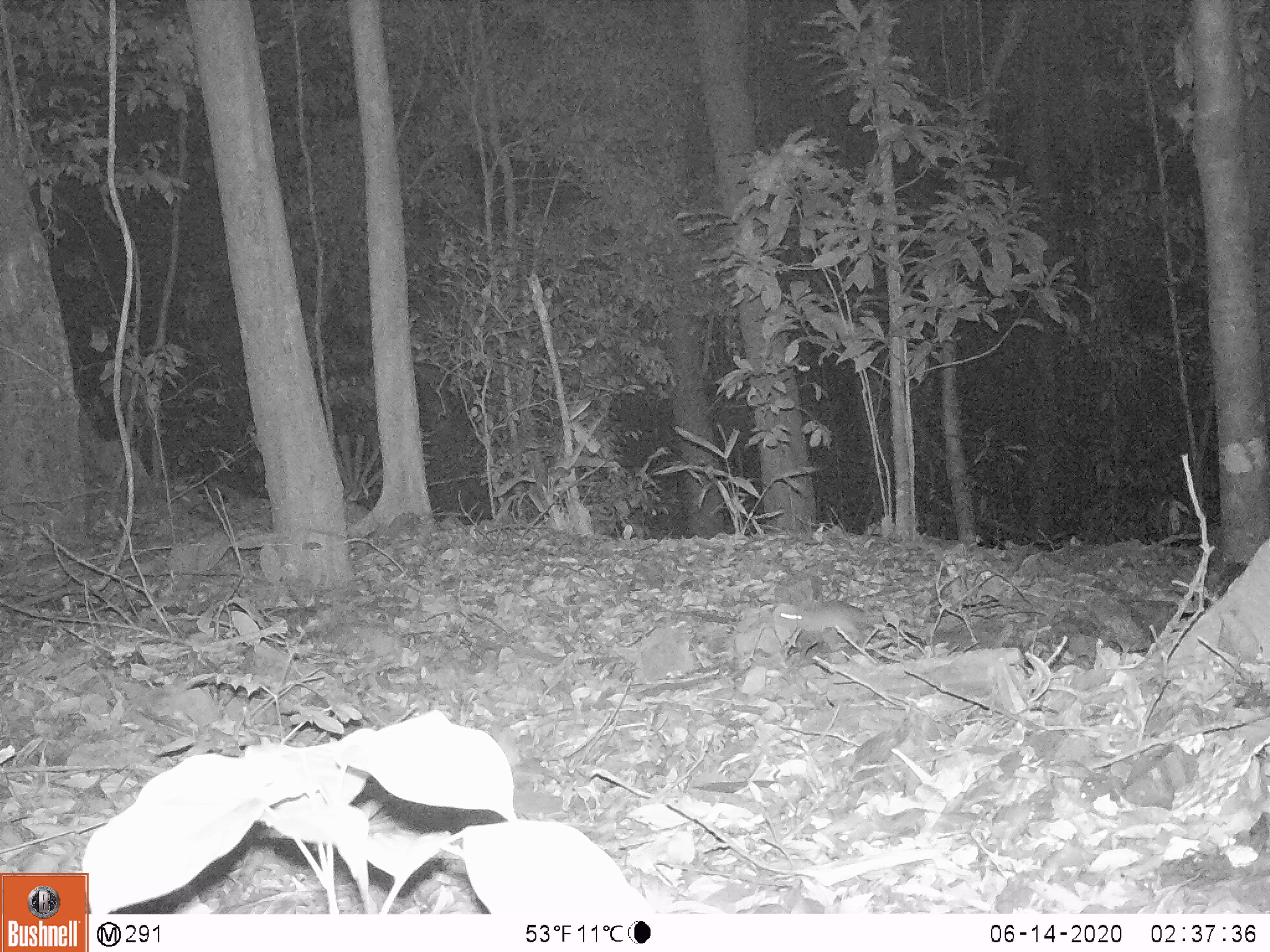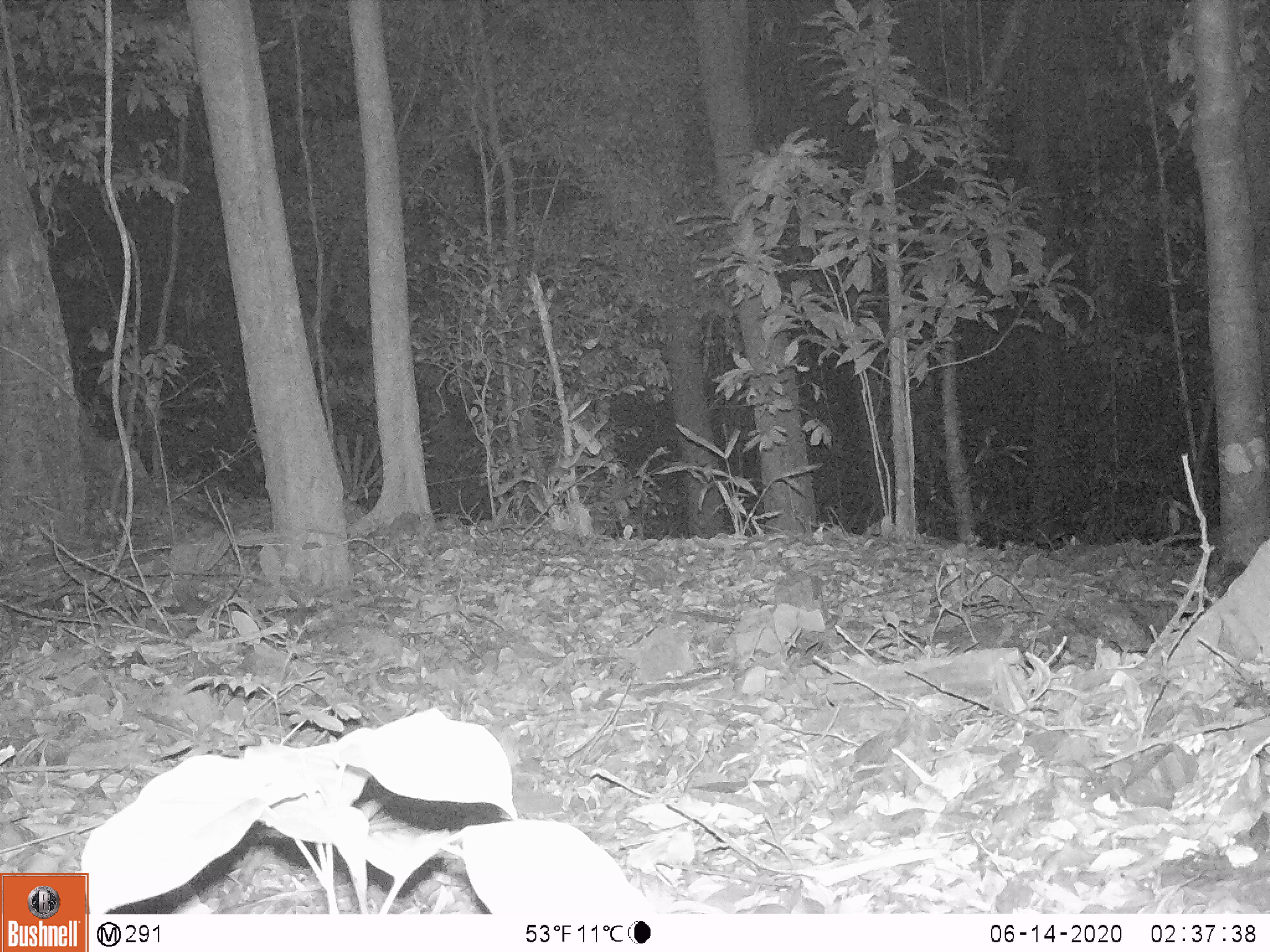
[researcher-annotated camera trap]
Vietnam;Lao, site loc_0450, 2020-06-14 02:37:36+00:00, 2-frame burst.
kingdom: Animalia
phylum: Chordata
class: Mammalia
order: Rodentia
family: Muridae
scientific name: Muridae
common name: old-world mice and rats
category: unidentified murid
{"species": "unidentified murid (old-world mice and rats) (Muridae)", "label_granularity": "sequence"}